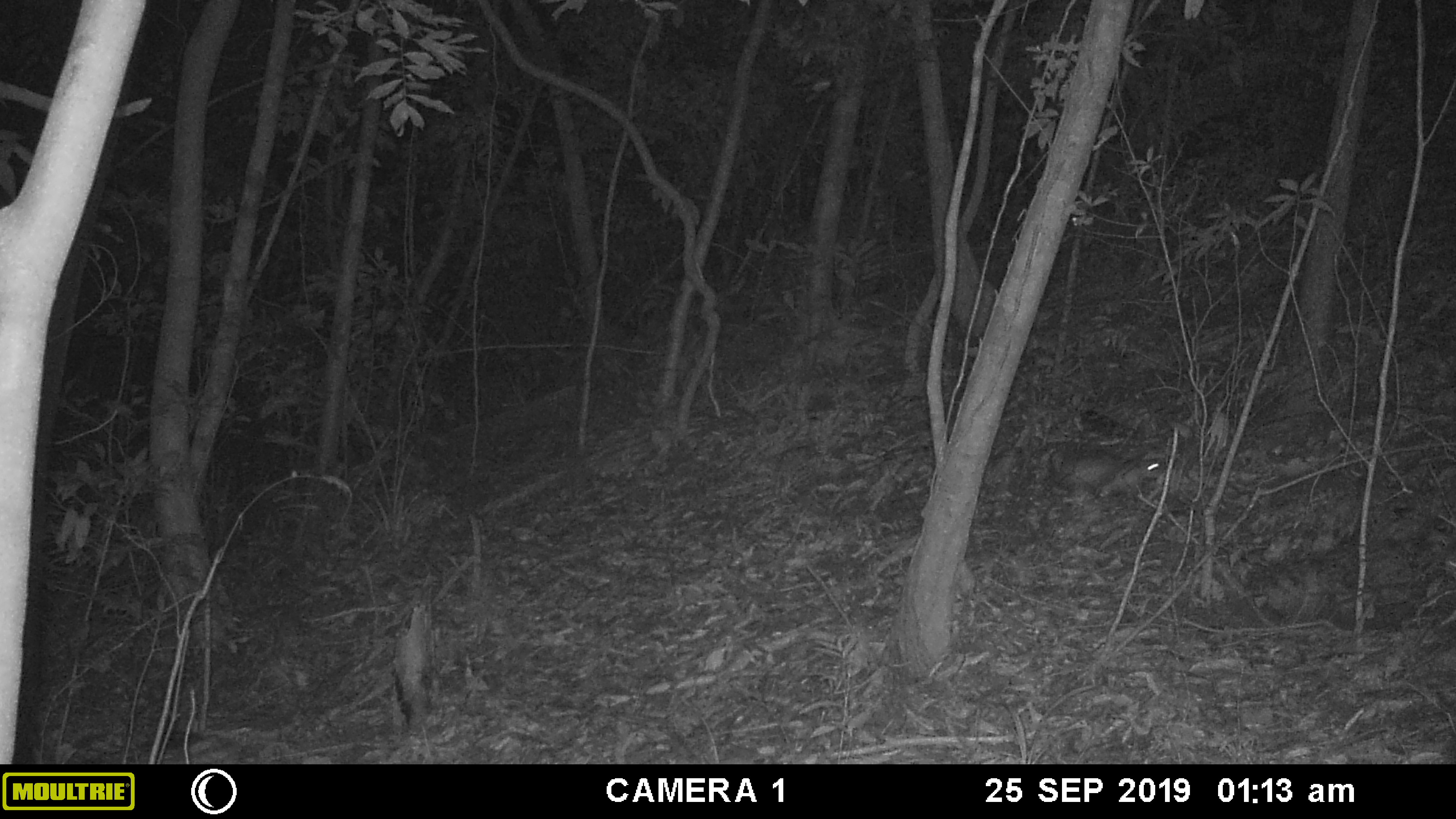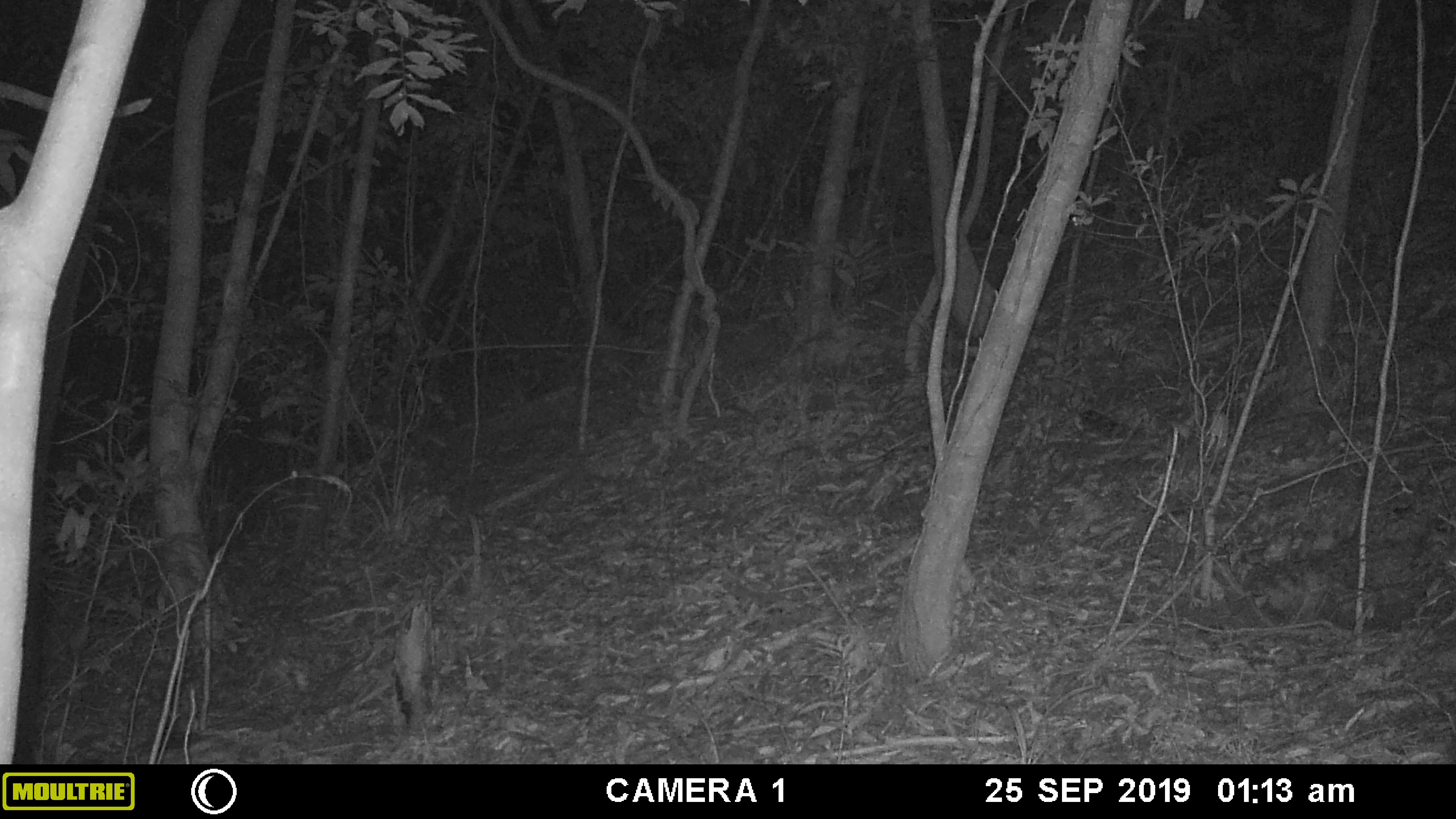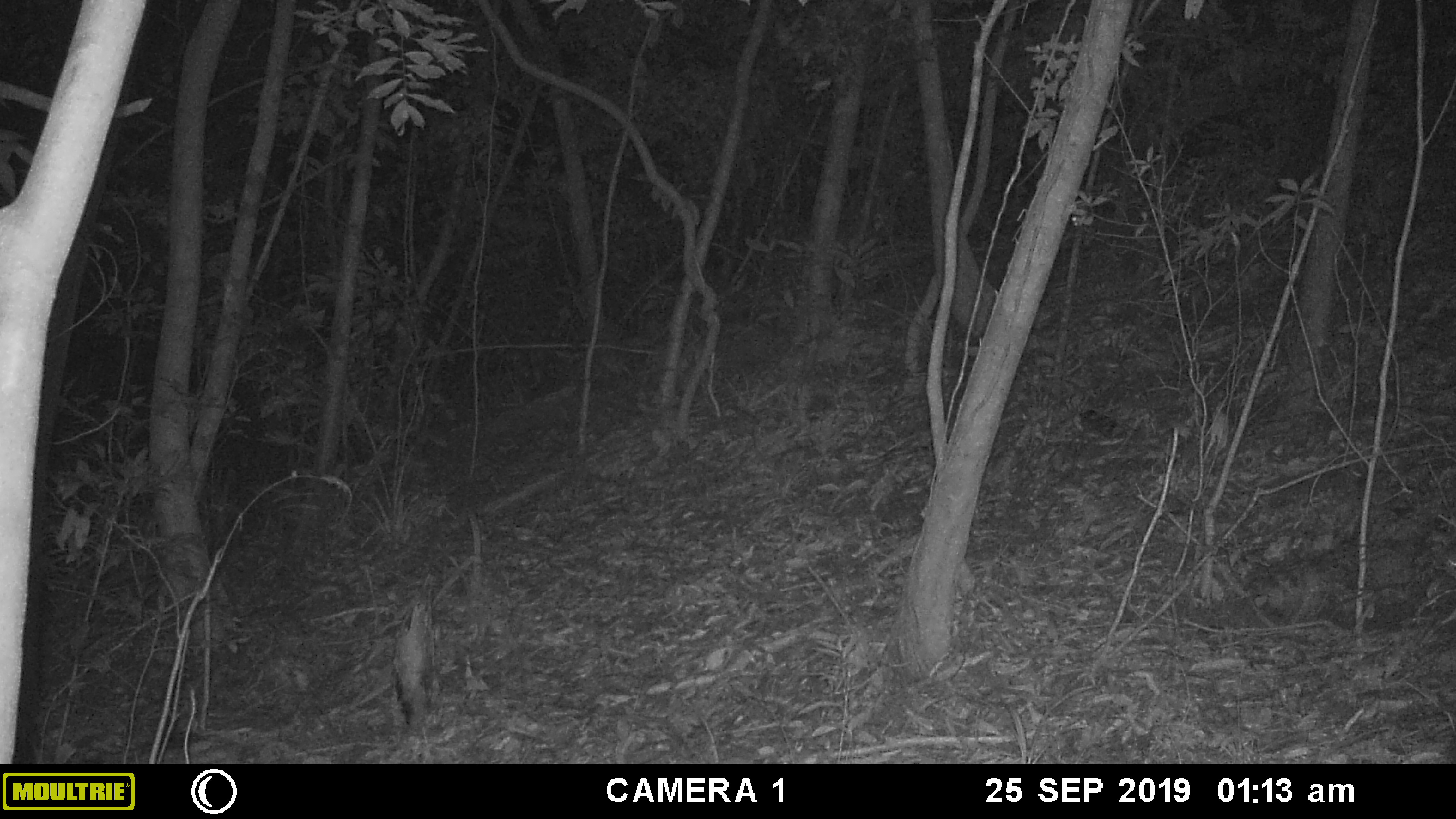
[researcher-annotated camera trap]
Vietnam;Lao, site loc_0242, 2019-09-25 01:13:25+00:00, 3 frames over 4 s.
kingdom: Animalia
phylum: Chordata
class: Mammalia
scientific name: Mammalia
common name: mammal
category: unidentified small mammal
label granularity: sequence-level